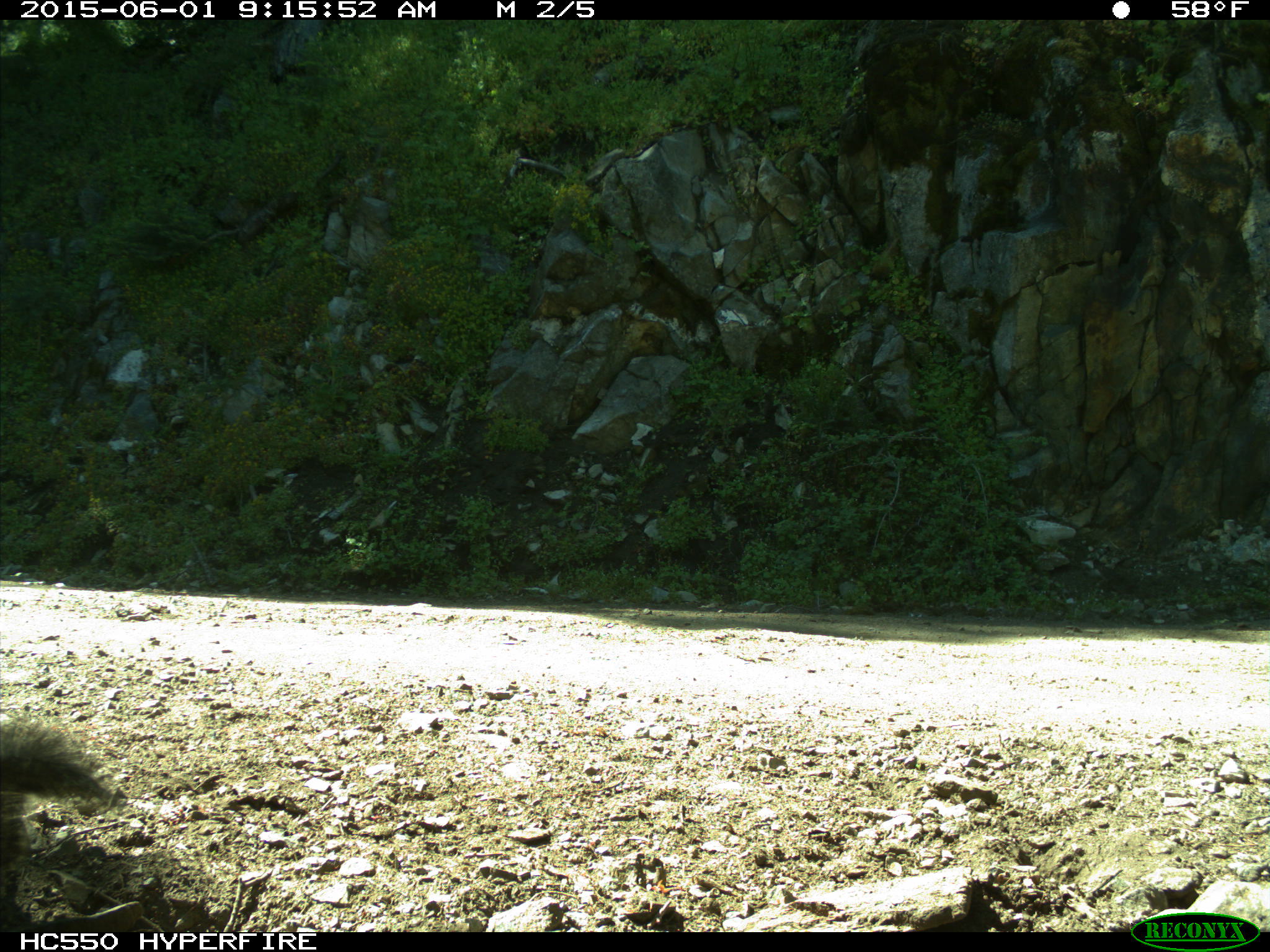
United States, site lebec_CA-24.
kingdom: Animalia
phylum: Chordata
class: Mammalia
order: Rodentia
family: Sciuridae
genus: Sciurus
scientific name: Sciurus carolinensis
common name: eastern gray squirrel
Sciurus carolinensis (eastern gray squirrel).